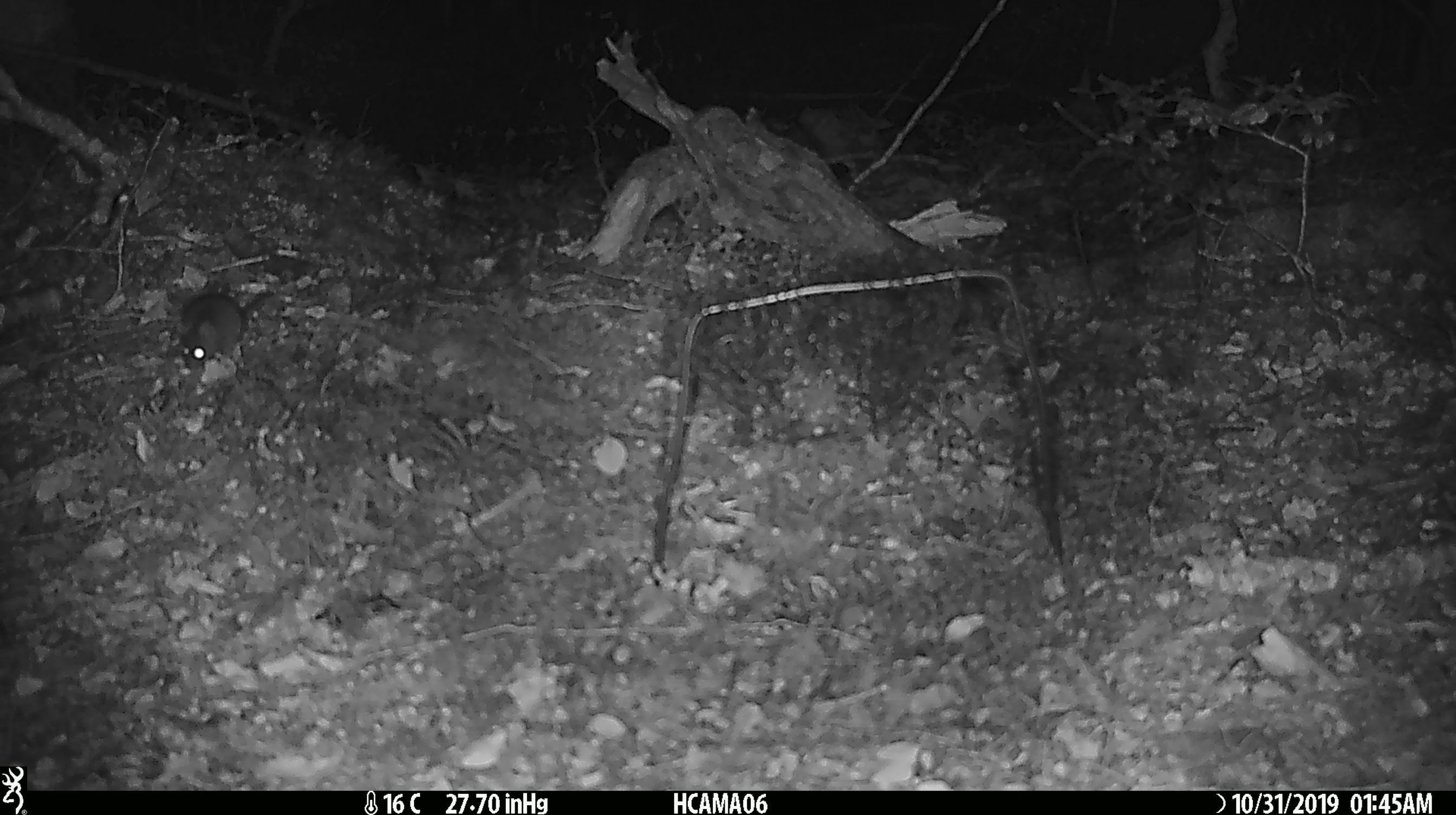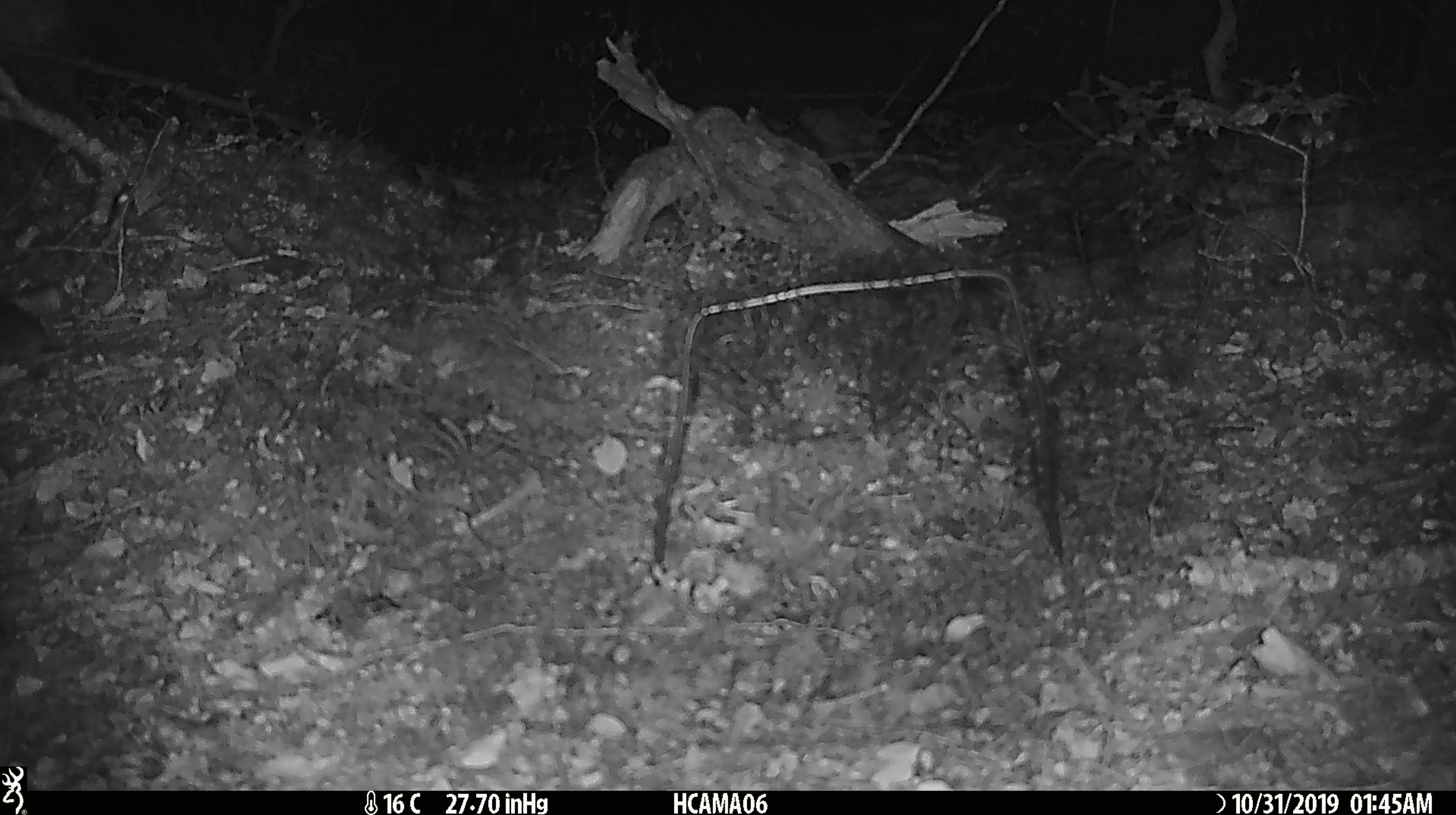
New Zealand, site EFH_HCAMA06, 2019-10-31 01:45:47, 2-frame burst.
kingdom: Animalia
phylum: Chordata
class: Mammalia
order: Rodentia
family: Muridae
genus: Mus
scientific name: Mus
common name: mouse